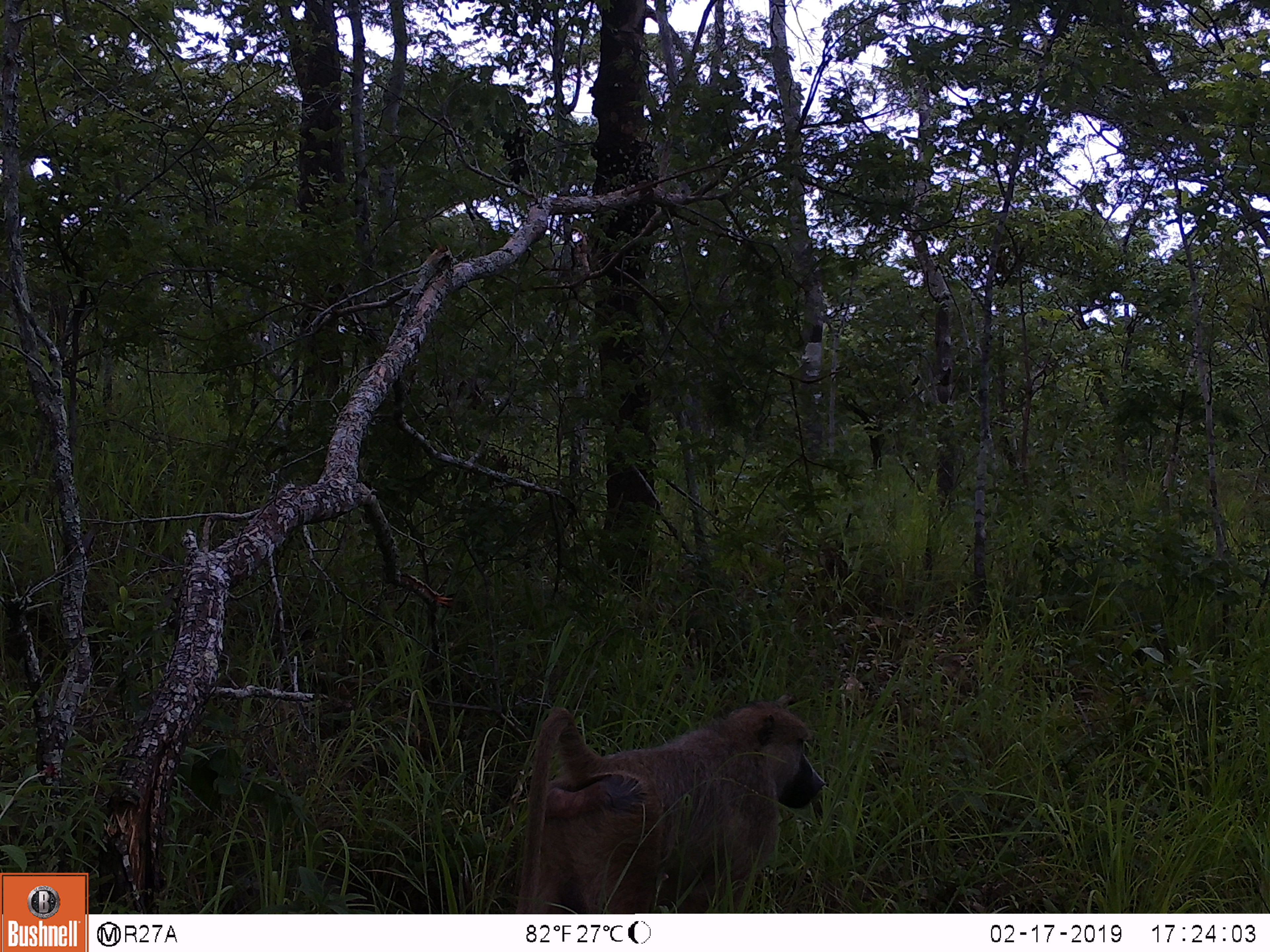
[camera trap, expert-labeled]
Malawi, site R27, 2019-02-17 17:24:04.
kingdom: Animalia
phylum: Chordata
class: Mammalia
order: Primates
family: Cercopithecidae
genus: Papio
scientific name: Papio cynocephalus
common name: yellow baboon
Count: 1.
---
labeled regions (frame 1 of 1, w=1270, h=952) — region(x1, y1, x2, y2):
yellow baboon: region(497, 692, 838, 911)